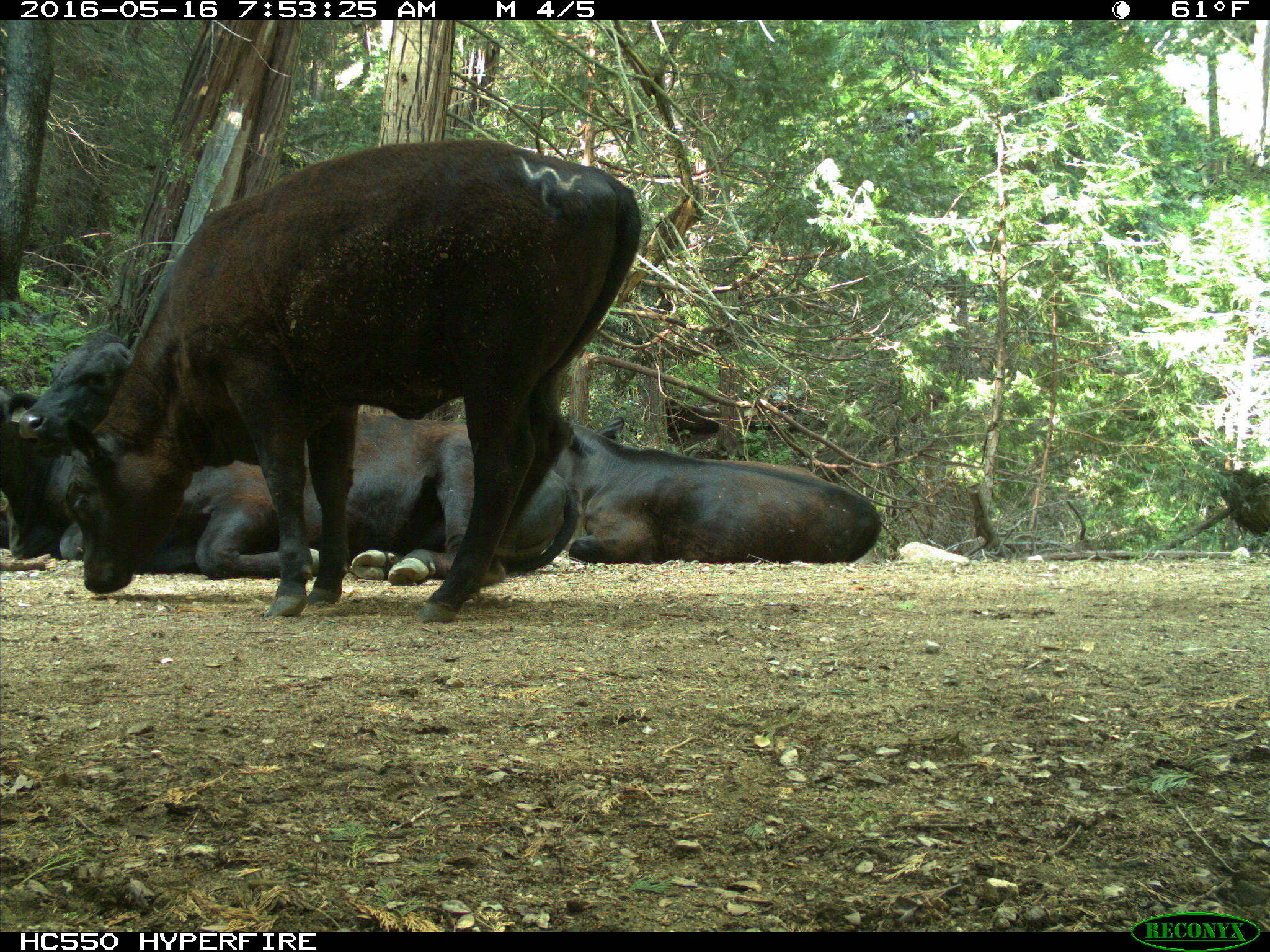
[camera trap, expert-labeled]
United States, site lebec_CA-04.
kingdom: Animalia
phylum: Chordata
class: Mammalia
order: Artiodactyla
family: Bovidae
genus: Bos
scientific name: Bos taurus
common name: domestic cow